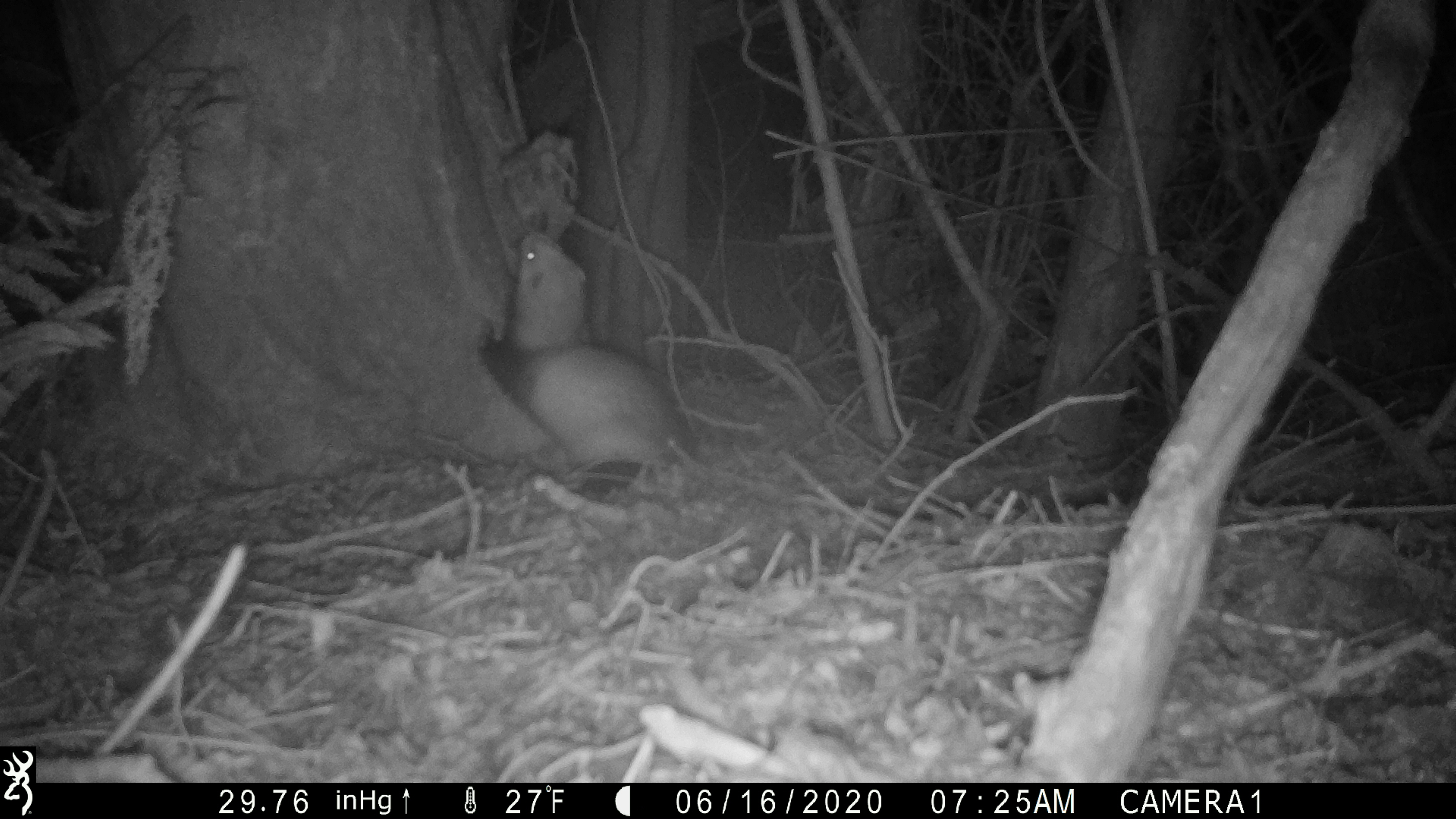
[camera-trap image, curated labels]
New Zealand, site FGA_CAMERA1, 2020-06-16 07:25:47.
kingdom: Animalia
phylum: Chordata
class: Mammalia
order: Carnivora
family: Mustelidae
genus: Mustela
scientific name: Mustela furo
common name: ferret